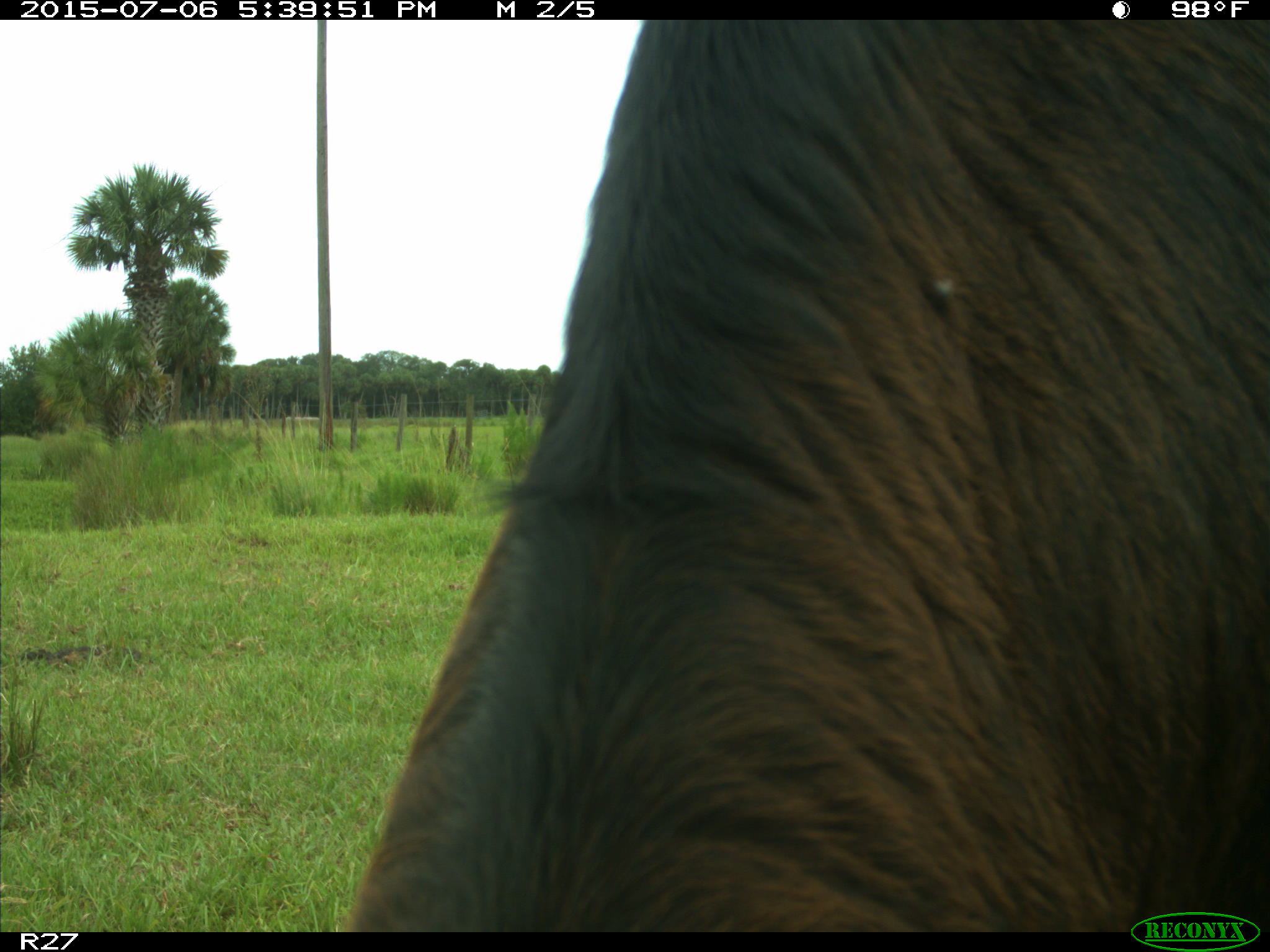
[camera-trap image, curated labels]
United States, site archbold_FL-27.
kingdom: Animalia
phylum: Chordata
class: Mammalia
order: Artiodactyla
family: Bovidae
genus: Bos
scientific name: Bos taurus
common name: domestic cow